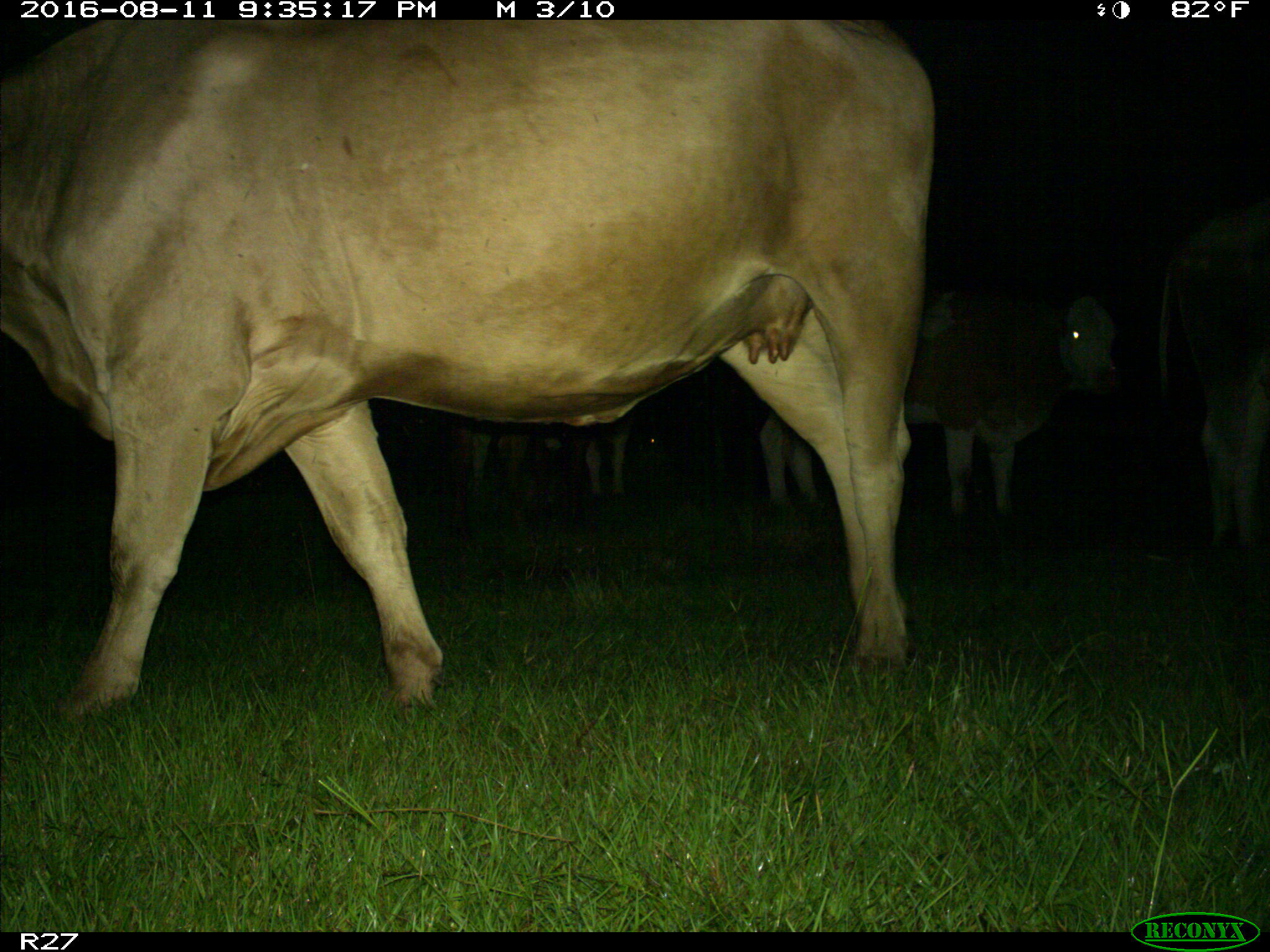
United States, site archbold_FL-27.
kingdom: Animalia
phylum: Chordata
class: Mammalia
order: Artiodactyla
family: Bovidae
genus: Bos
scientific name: Bos taurus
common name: domestic cow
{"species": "Bos taurus (domestic cow)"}